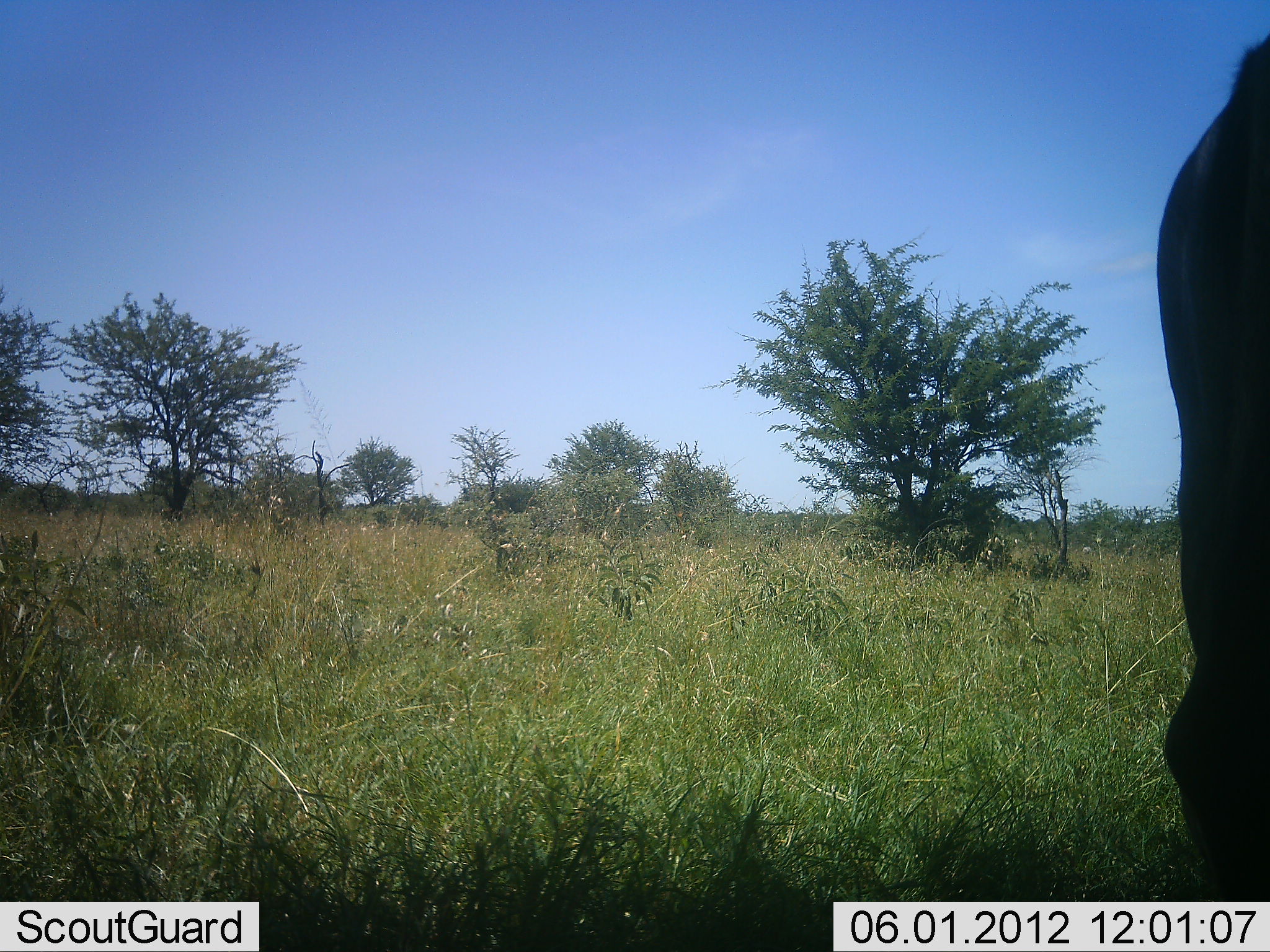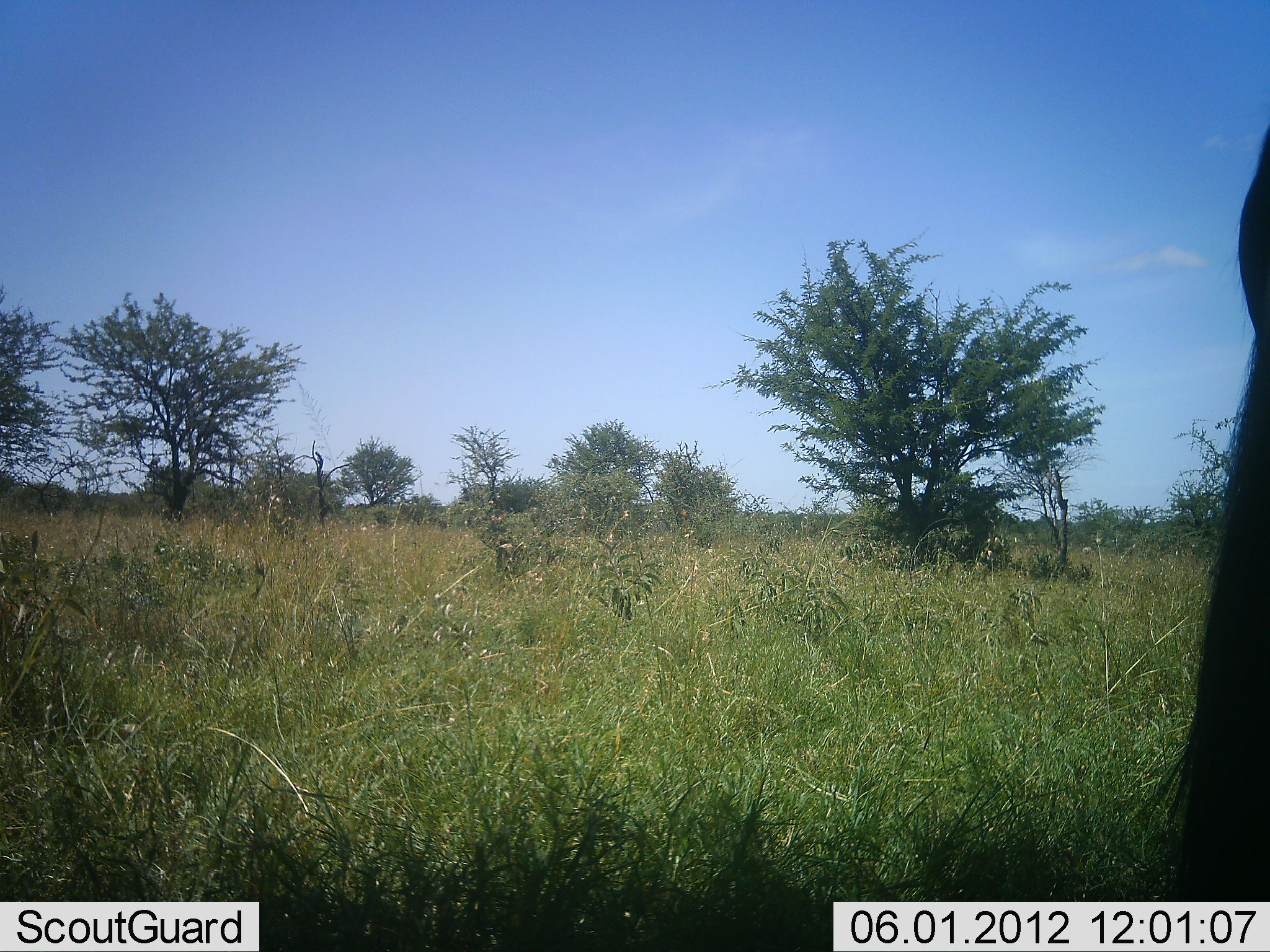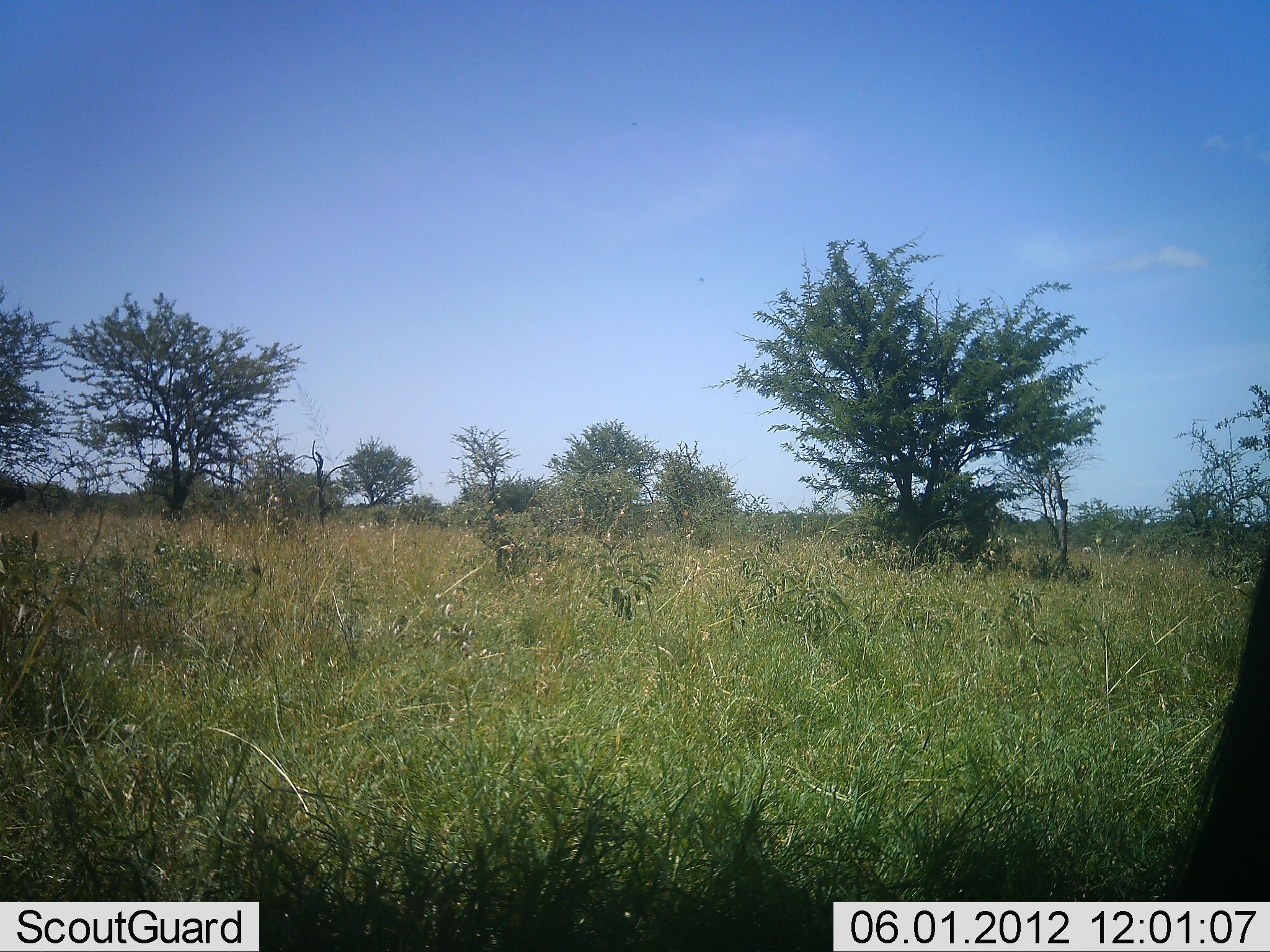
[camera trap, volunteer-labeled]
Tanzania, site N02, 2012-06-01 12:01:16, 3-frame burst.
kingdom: Animalia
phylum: Chordata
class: Mammalia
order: Artiodactyla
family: Bovidae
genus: Connochaetes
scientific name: Connochaetes taurinus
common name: blue wildebeest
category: wildebeest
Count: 1.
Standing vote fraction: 80%.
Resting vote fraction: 0%.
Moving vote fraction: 20%.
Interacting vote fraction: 0%.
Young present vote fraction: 0%.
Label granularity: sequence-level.